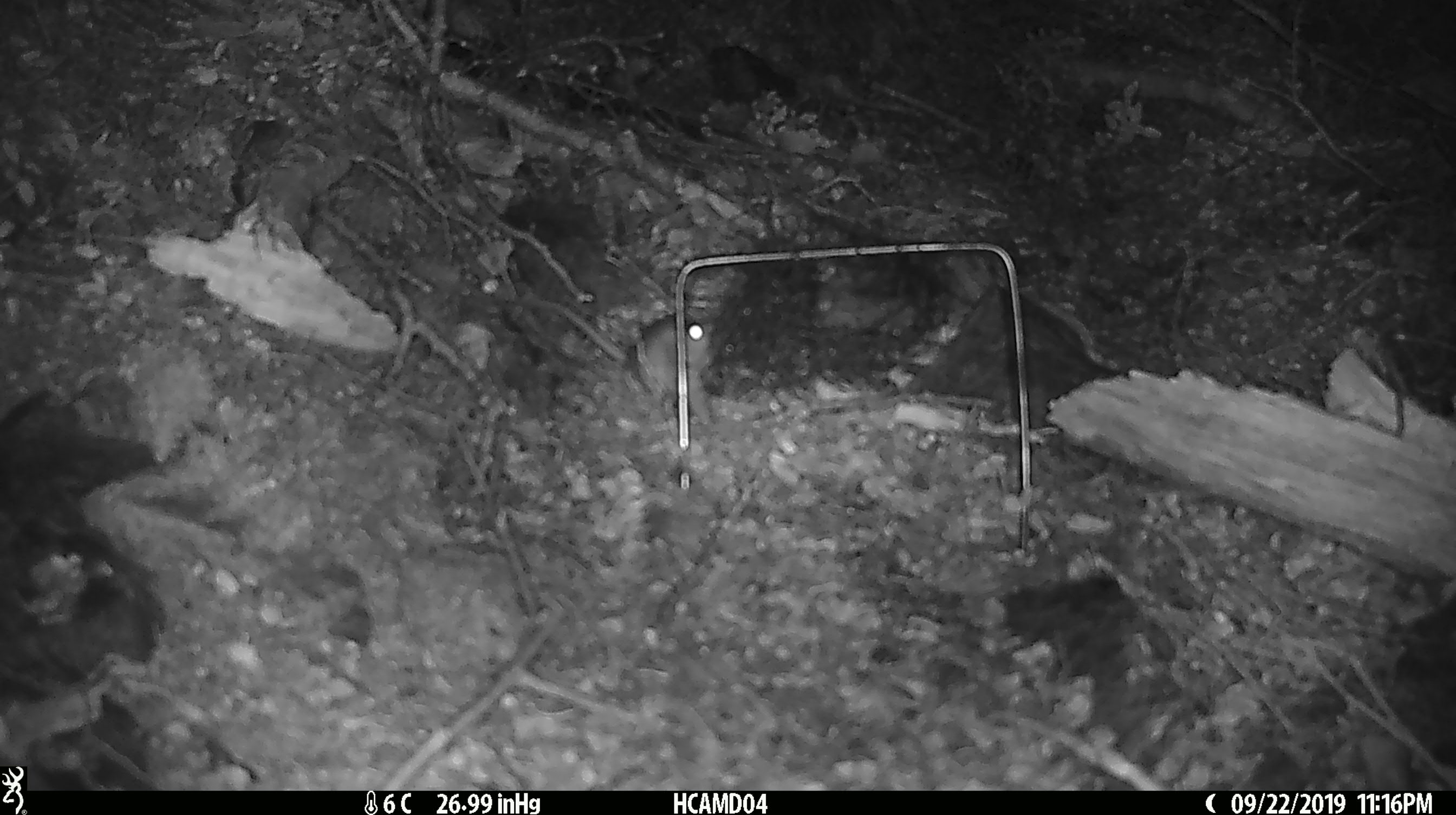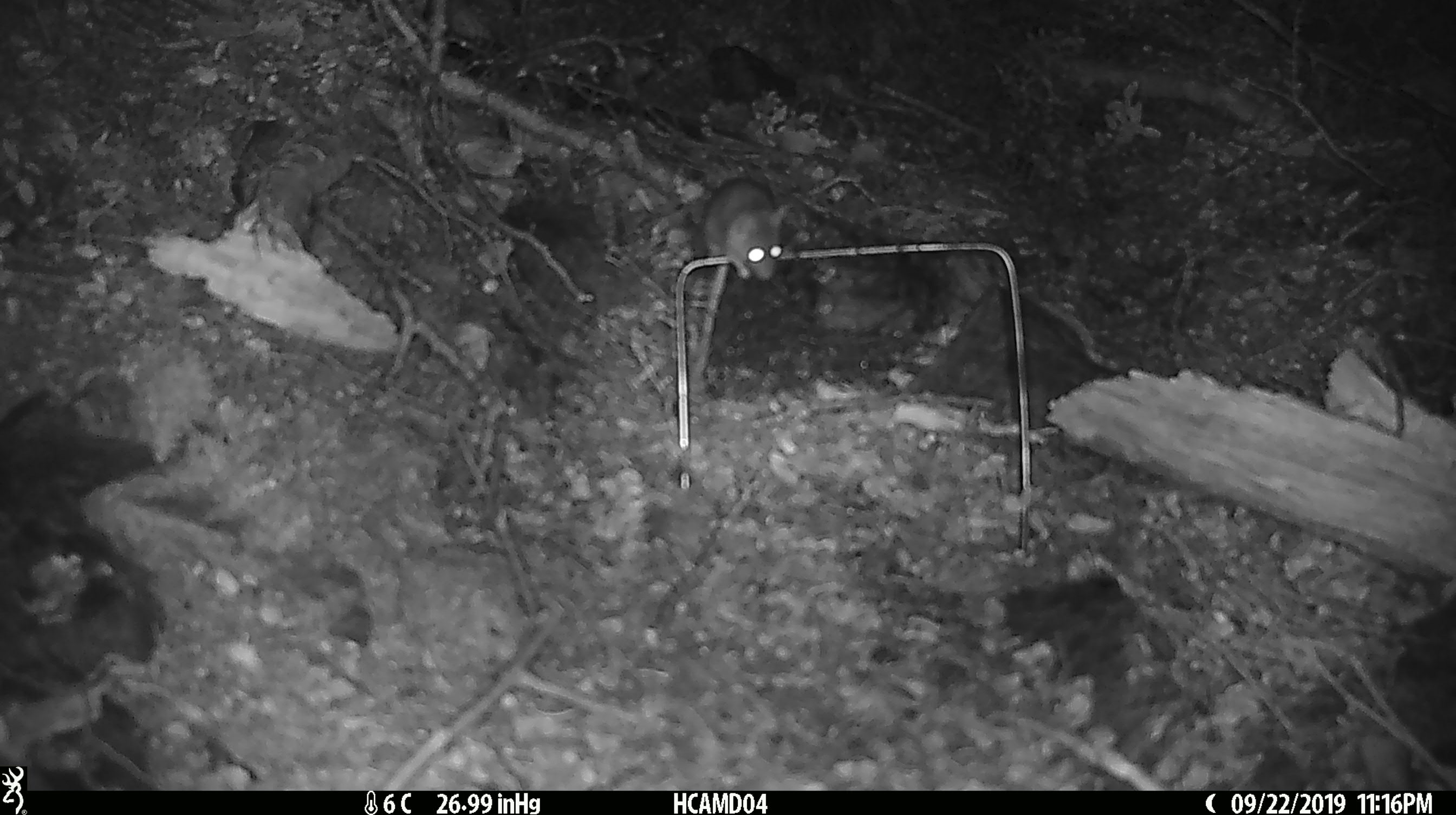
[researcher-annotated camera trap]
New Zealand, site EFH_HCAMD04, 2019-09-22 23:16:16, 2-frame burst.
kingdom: Animalia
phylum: Chordata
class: Mammalia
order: Rodentia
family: Muridae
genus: Mus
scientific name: Mus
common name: mouse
Mouse (Mus).